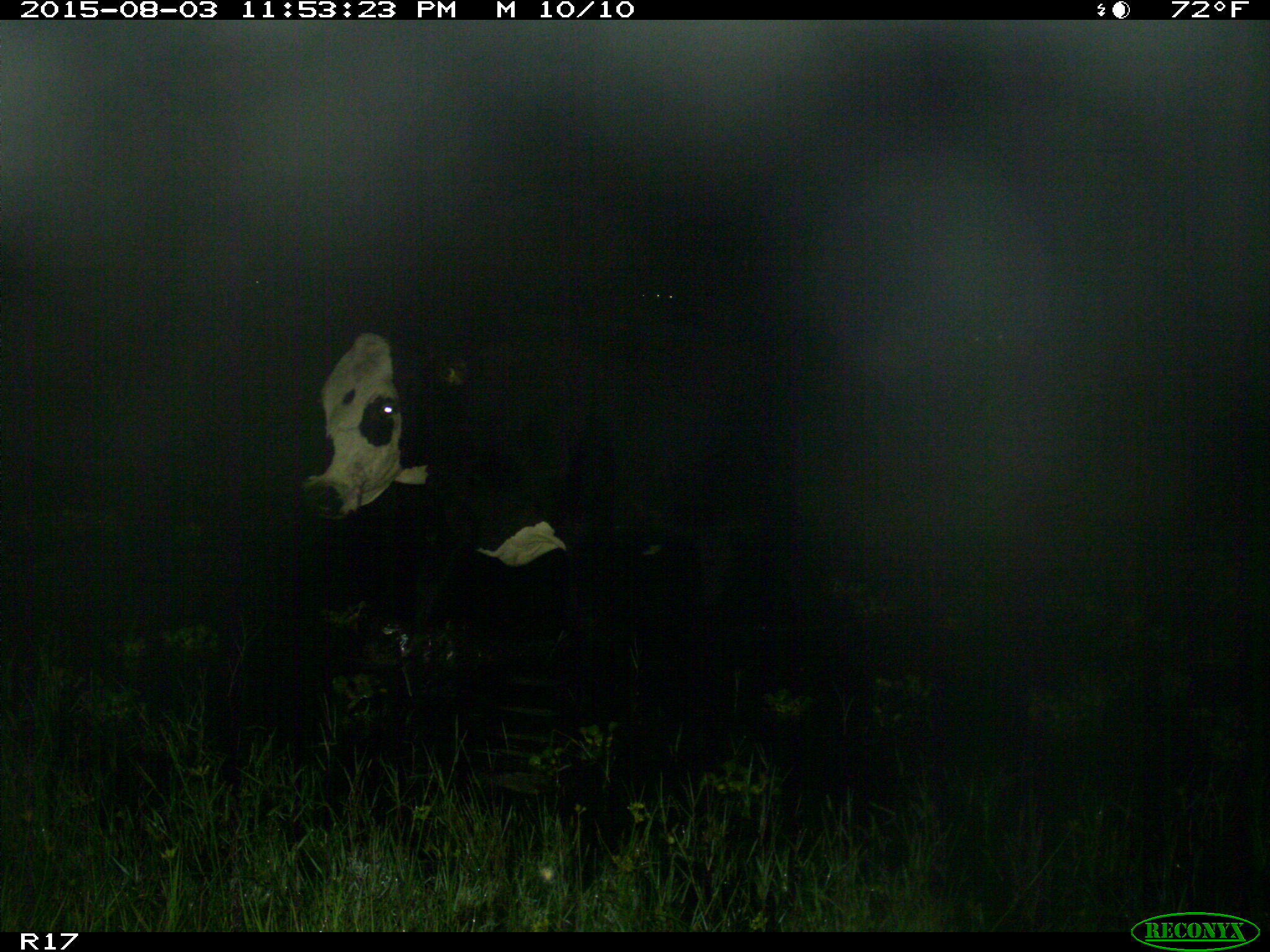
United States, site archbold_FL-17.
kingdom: Animalia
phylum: Chordata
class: Mammalia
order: Artiodactyla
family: Bovidae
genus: Bos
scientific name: Bos taurus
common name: domestic cow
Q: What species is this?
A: Bos taurus (domestic cow).